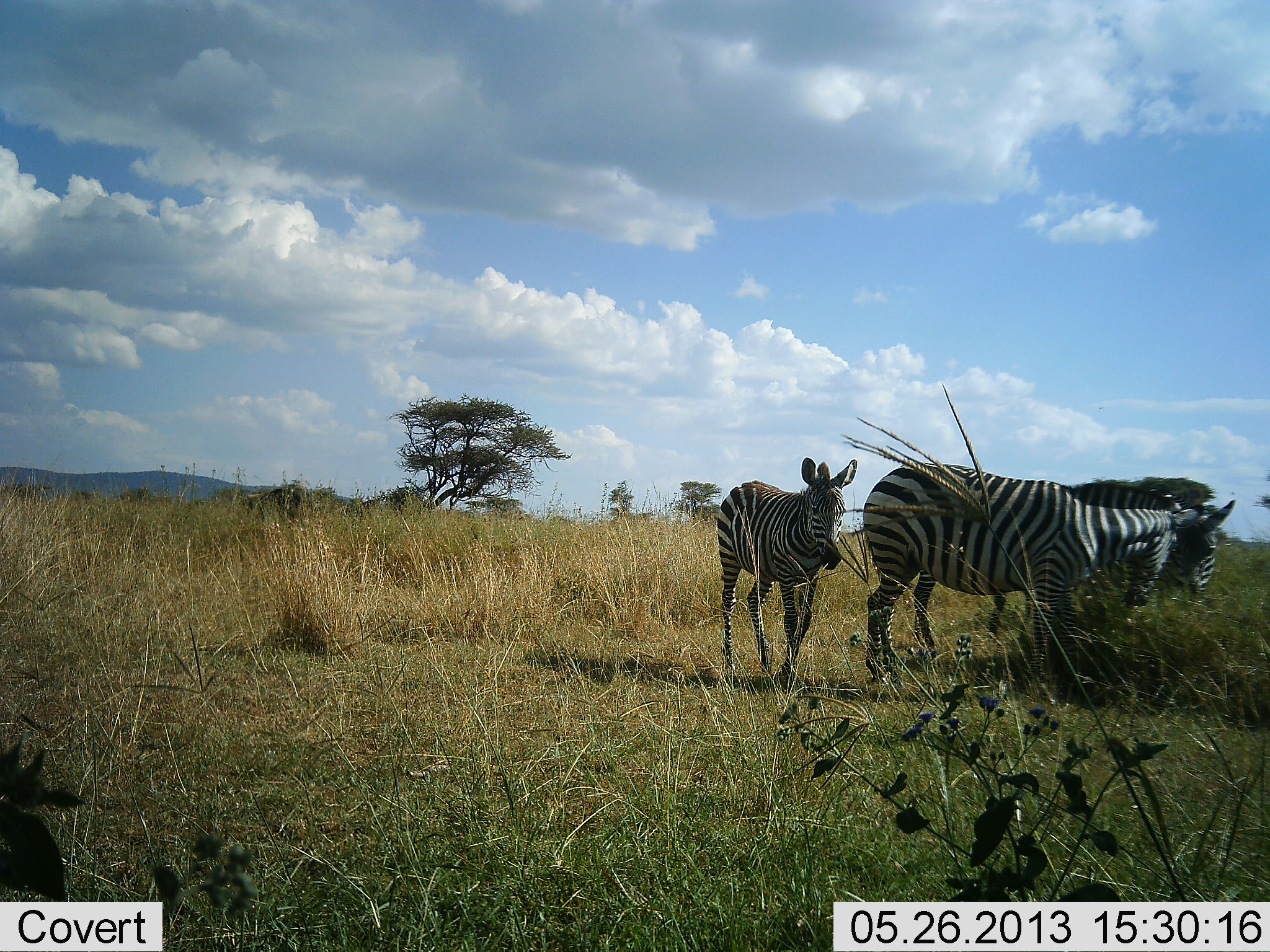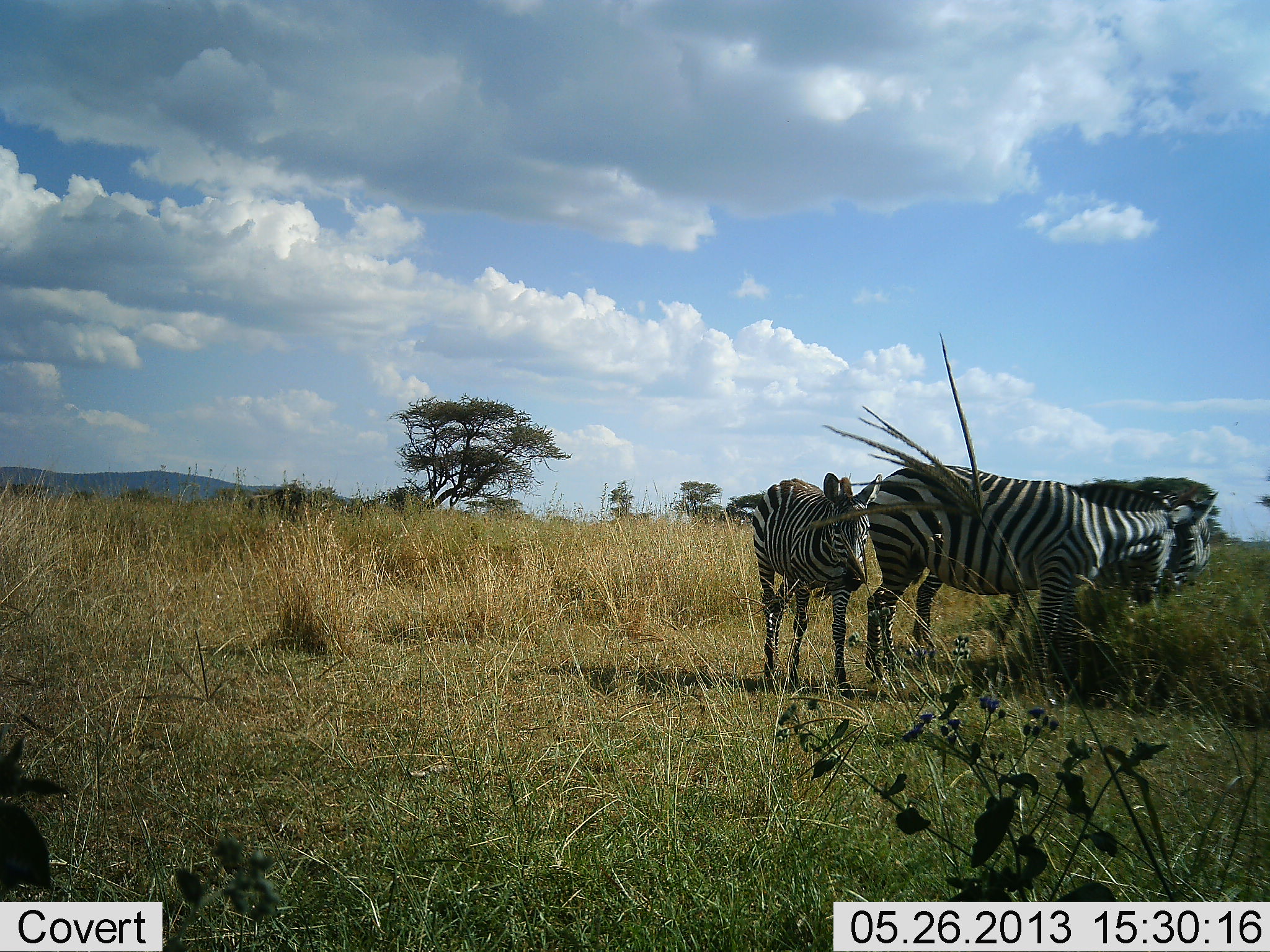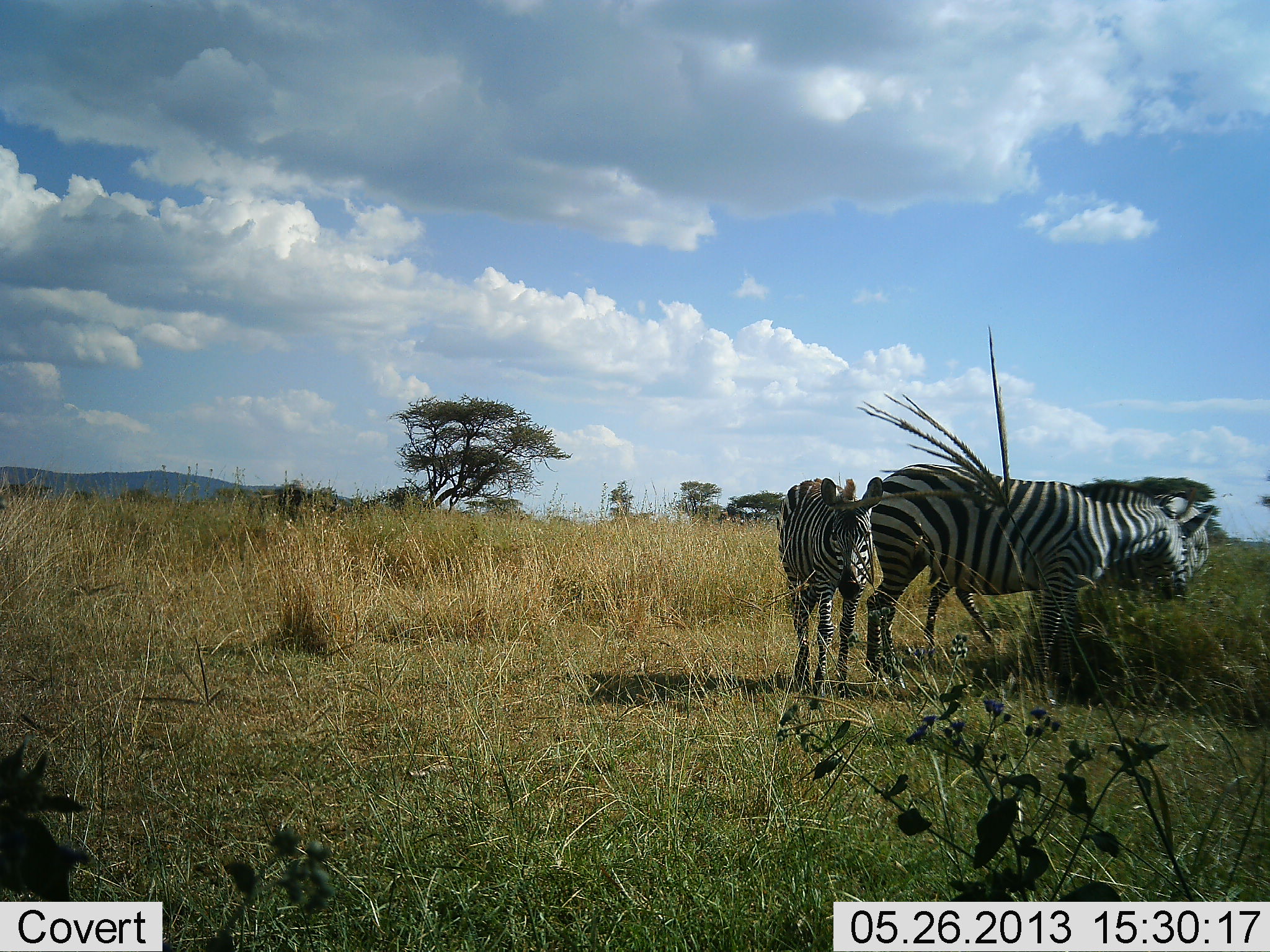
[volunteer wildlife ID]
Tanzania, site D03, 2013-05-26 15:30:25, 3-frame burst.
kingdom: Animalia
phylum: Chordata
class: Mammalia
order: Perissodactyla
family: Equidae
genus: Equus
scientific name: Equus quagga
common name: plains zebra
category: zebra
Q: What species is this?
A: Zebra (plains zebra) (Equus quagga).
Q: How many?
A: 3.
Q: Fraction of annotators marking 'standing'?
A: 55%.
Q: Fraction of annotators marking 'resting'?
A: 5%.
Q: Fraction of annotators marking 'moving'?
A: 36%.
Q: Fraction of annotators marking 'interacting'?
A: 32%.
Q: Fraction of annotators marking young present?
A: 23%.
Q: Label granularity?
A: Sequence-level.